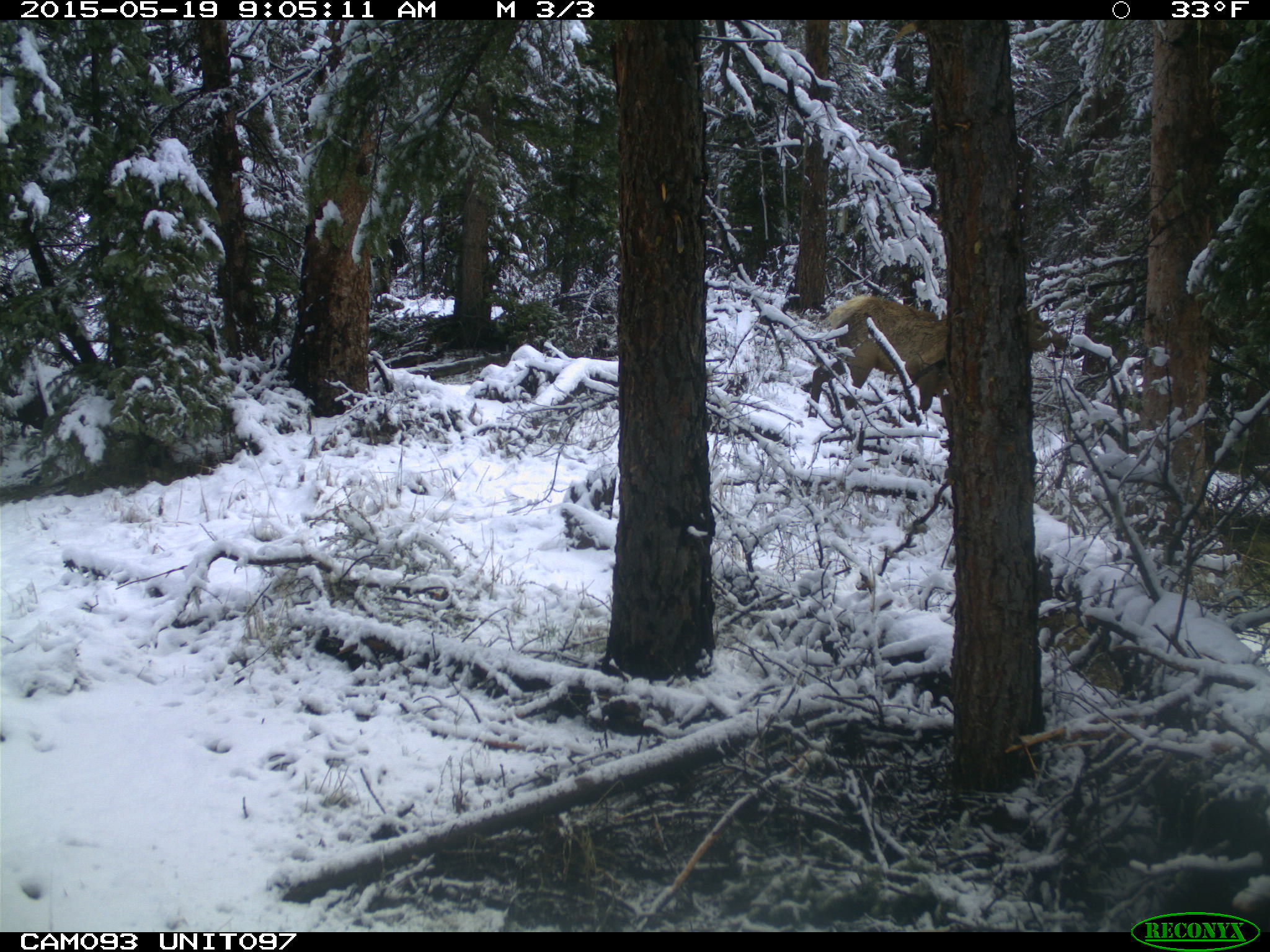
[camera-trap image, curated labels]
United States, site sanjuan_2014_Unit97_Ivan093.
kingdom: Animalia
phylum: Chordata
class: Mammalia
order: Artiodactyla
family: Cervidae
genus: Cervus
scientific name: Cervus elaphus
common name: red deer